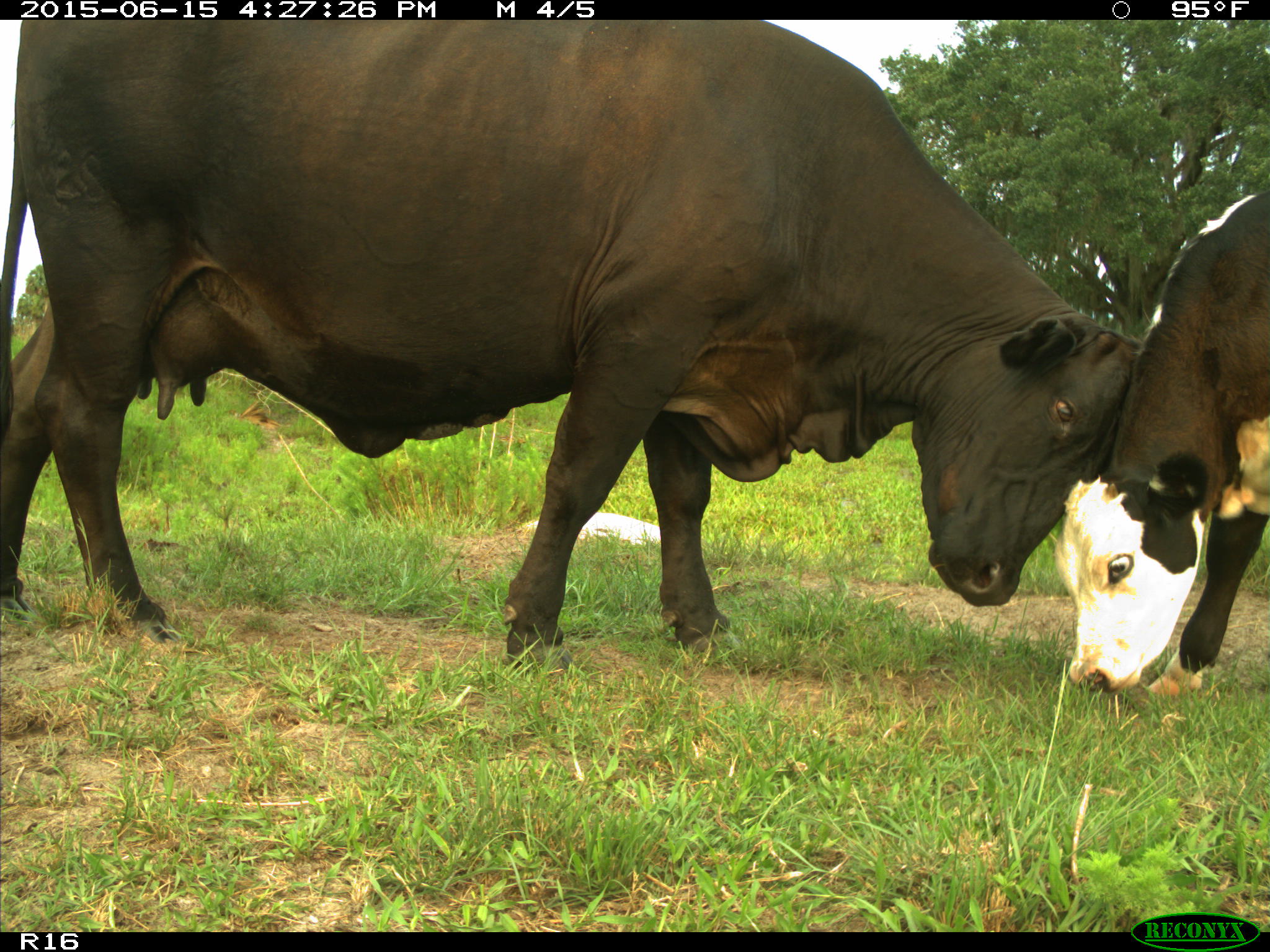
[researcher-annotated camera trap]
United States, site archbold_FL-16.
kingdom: Animalia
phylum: Chordata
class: Mammalia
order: Artiodactyla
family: Bovidae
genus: Bos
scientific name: Bos taurus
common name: domestic cow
Bos taurus (domestic cow).